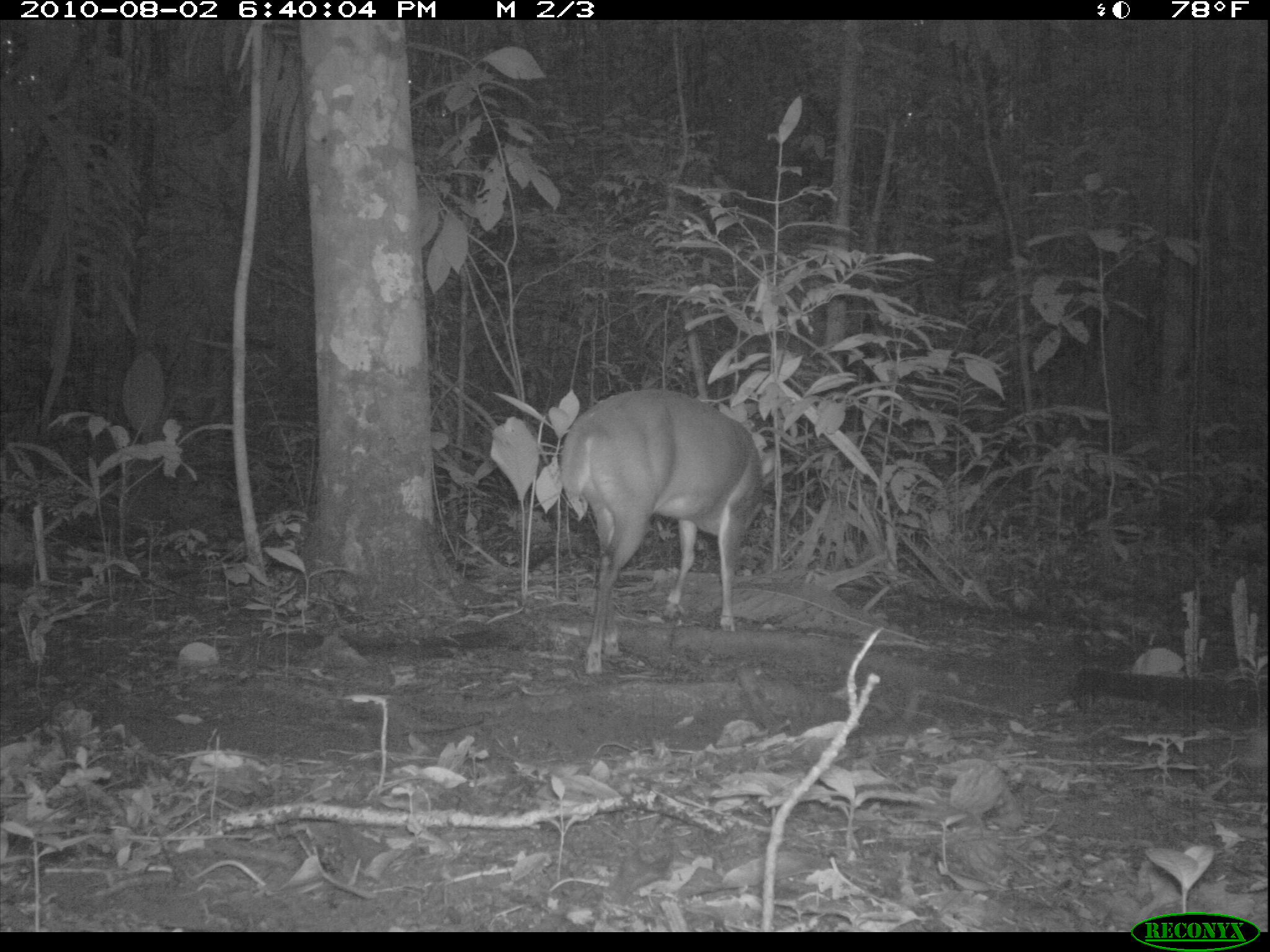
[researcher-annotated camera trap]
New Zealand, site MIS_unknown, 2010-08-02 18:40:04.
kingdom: Animalia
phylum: Chordata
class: Mammalia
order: Artiodactyla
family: Cervidae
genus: Odocoileus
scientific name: Odocoileus virginianus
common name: white-tailed deer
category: white tailed deer